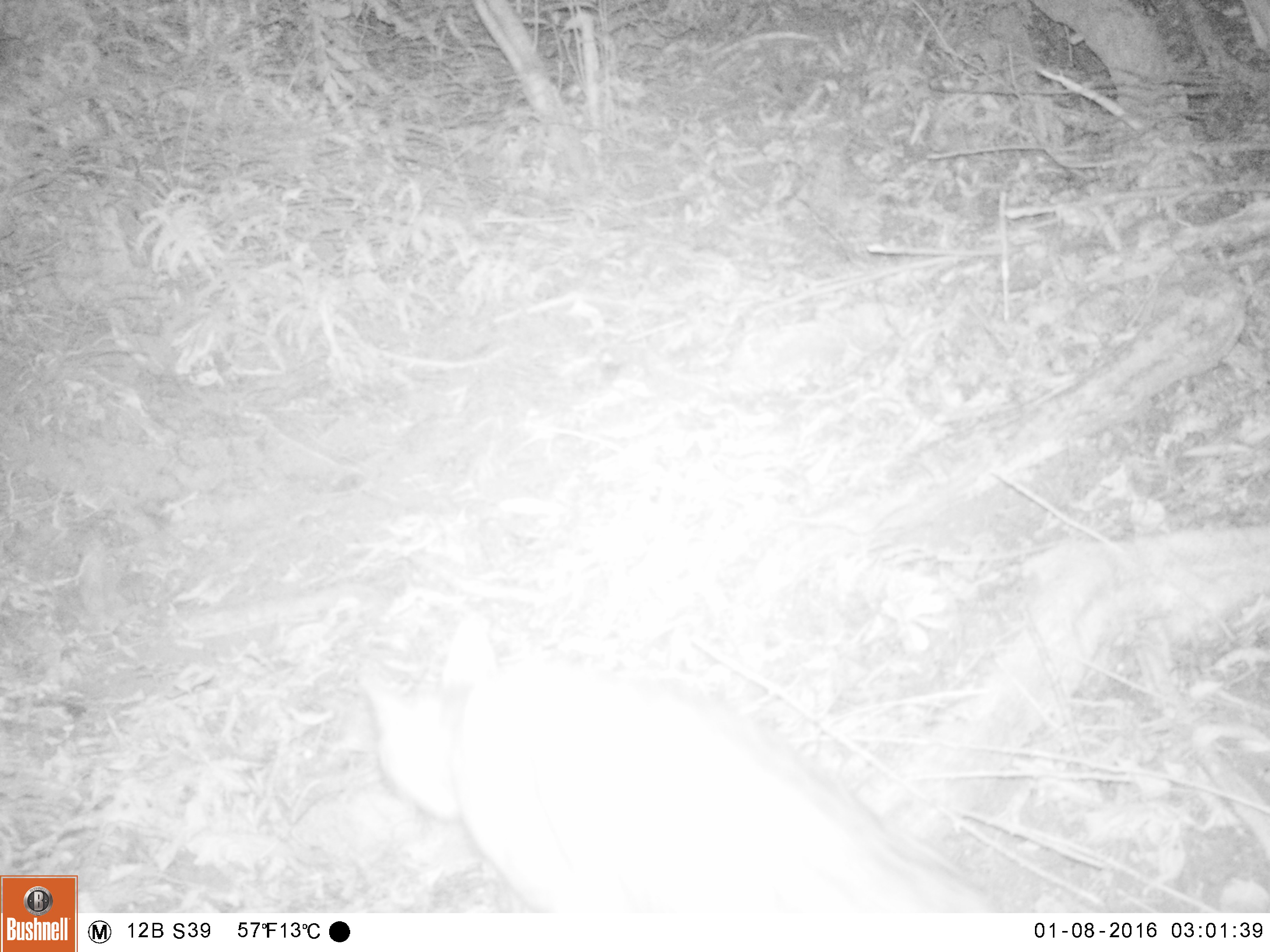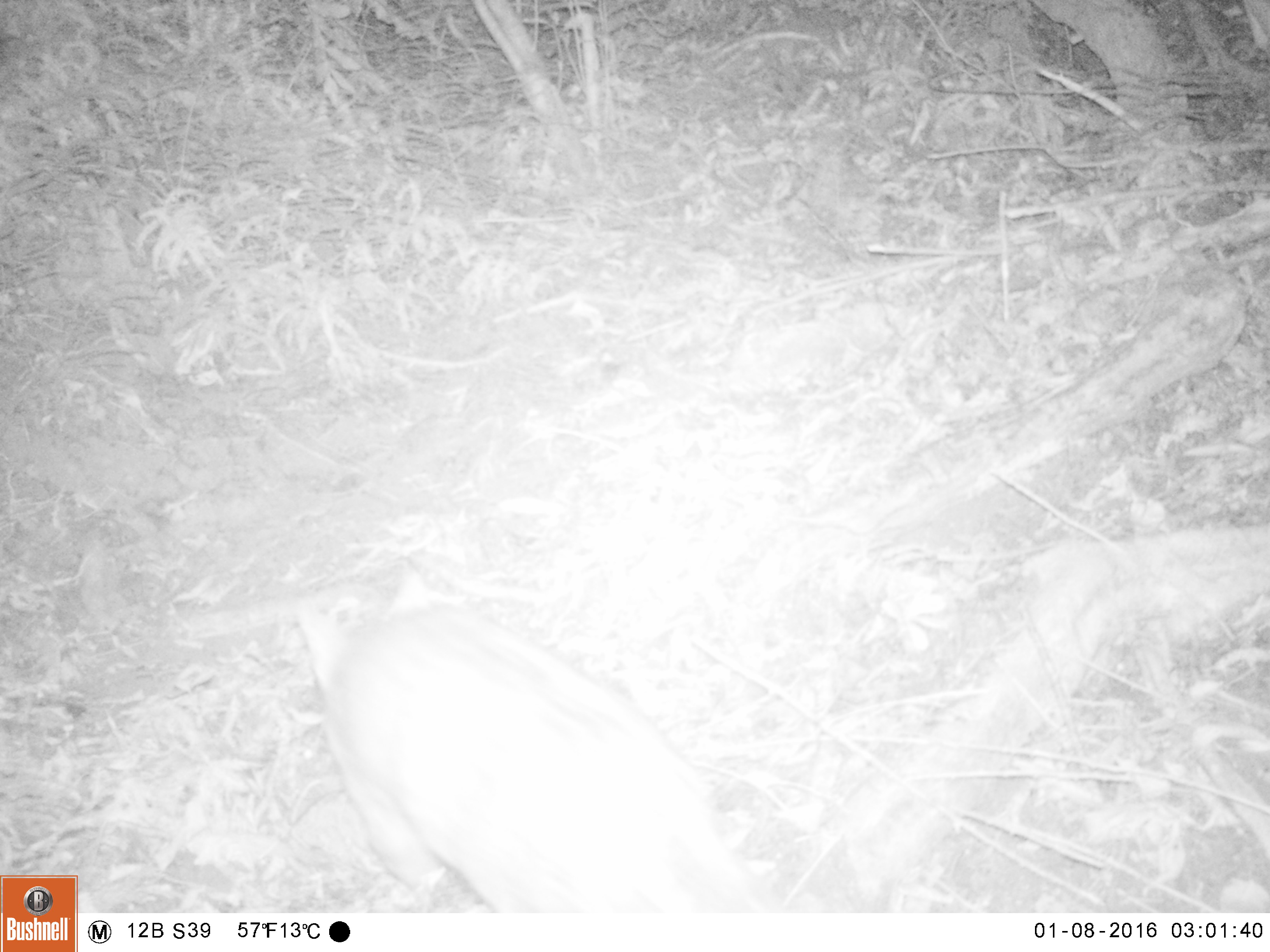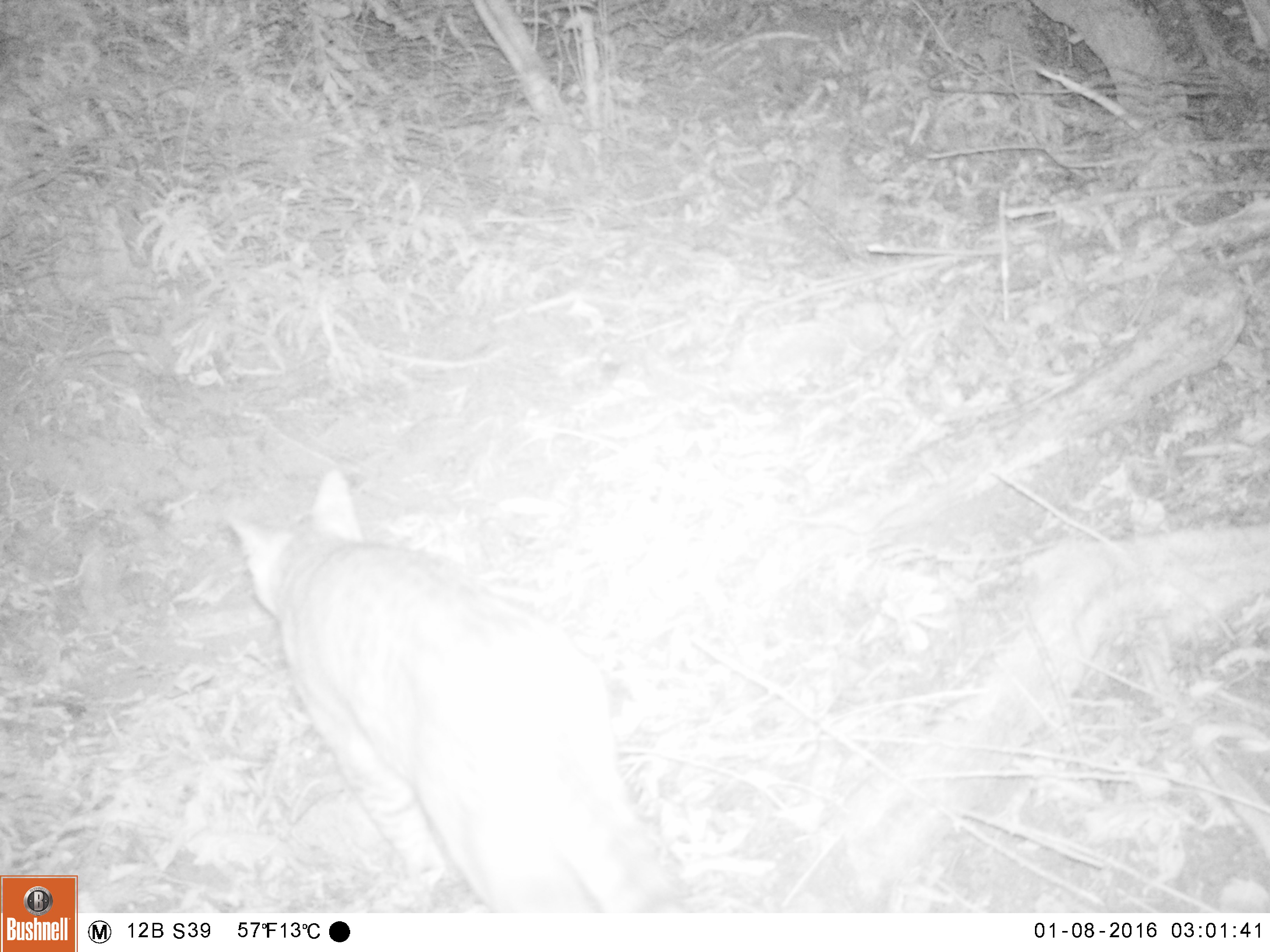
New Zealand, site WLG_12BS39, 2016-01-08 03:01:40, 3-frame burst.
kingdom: Animalia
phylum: Chordata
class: Mammalia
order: Carnivora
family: Felidae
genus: Felis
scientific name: Felis catus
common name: domestic cat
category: cat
Cat (domestic cat) (Felis catus).